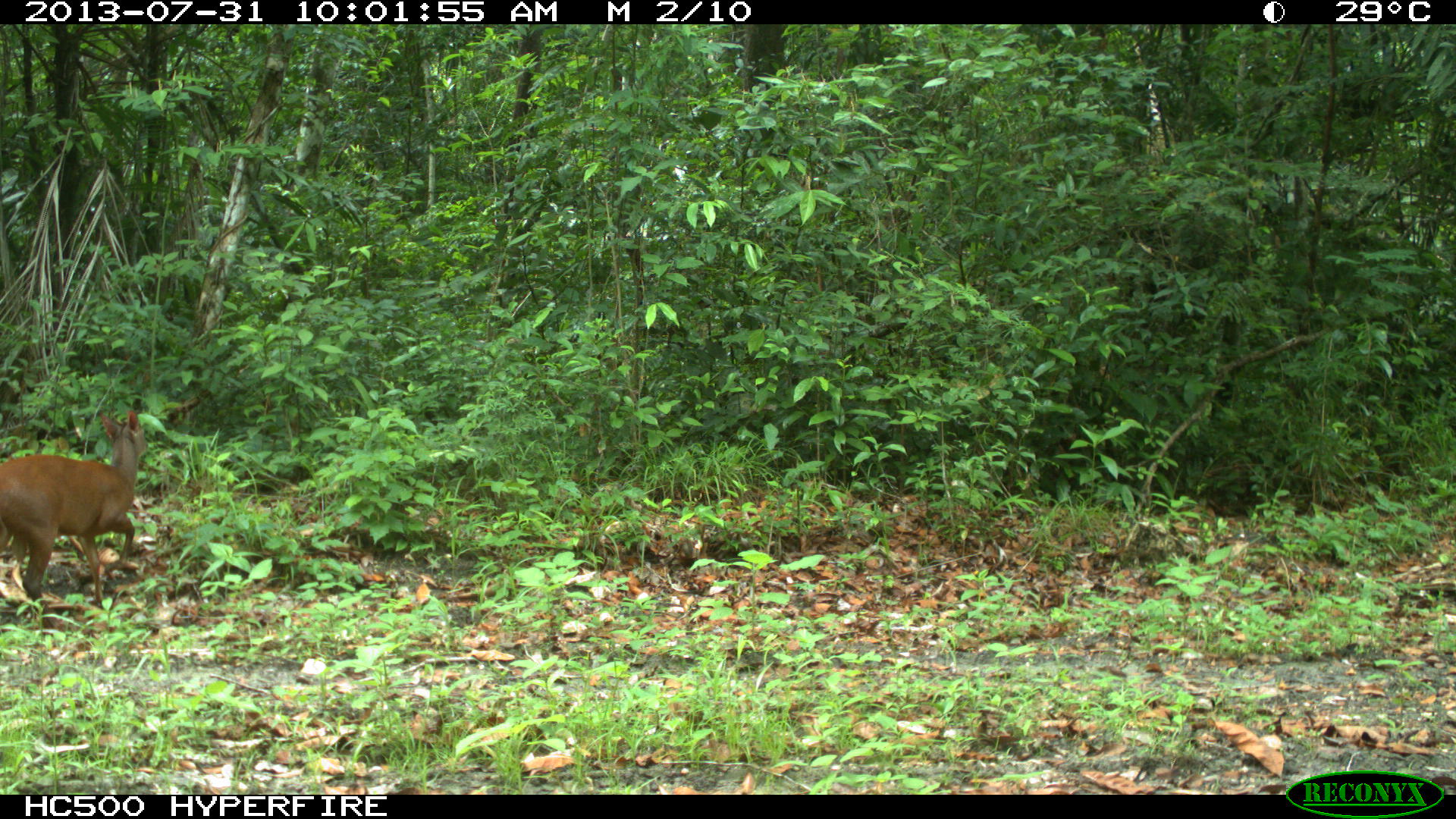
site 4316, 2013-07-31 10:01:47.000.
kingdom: Animalia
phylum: Chordata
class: Mammalia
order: Artiodactyla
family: Cervidae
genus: Mazama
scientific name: Mazama temama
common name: central american red brocket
Mazama temama (central american red brocket), count 1, sex male.